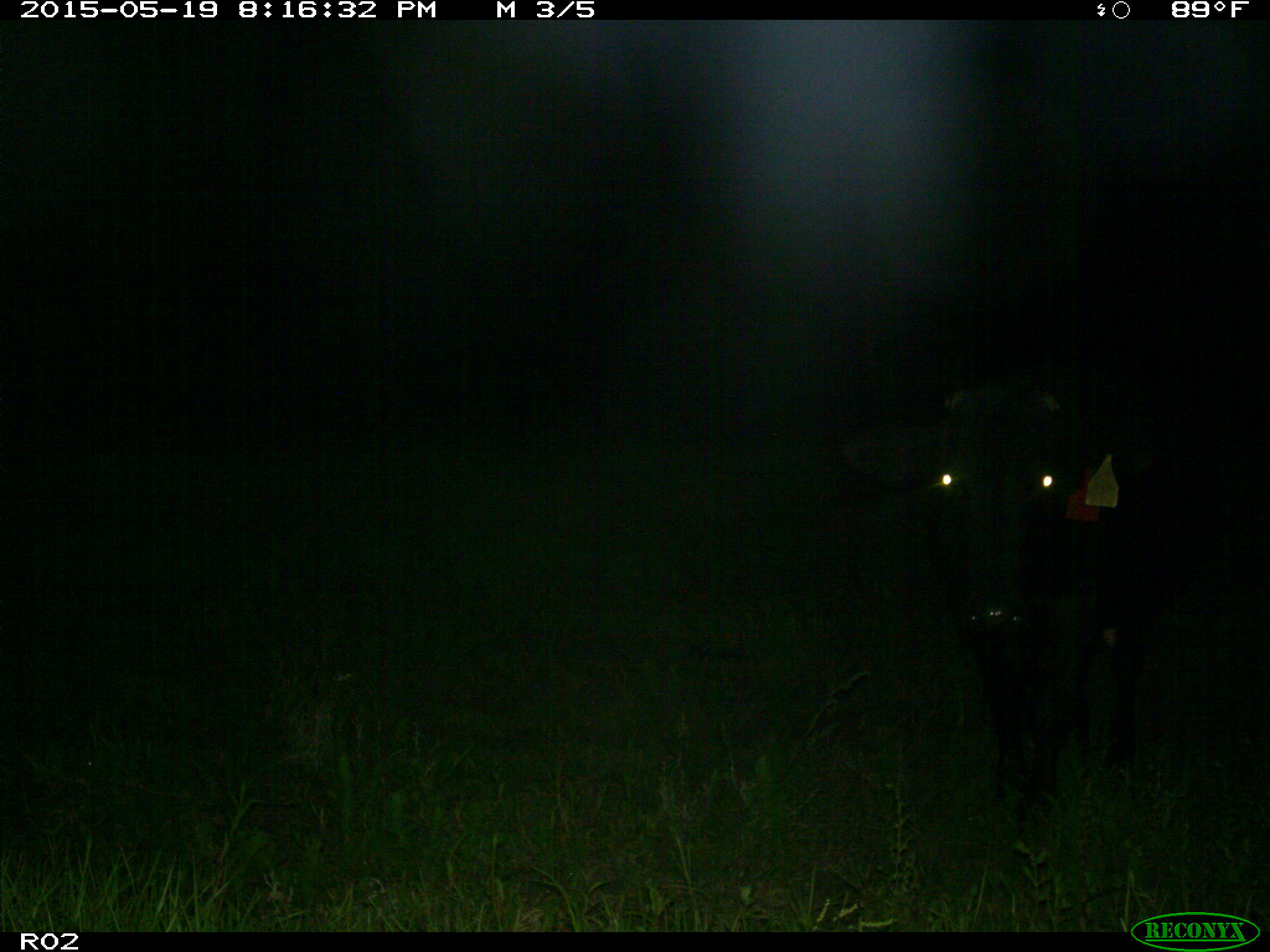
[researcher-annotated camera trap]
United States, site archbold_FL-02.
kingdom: Animalia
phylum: Chordata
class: Mammalia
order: Artiodactyla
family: Bovidae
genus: Bos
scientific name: Bos taurus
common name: domestic cow